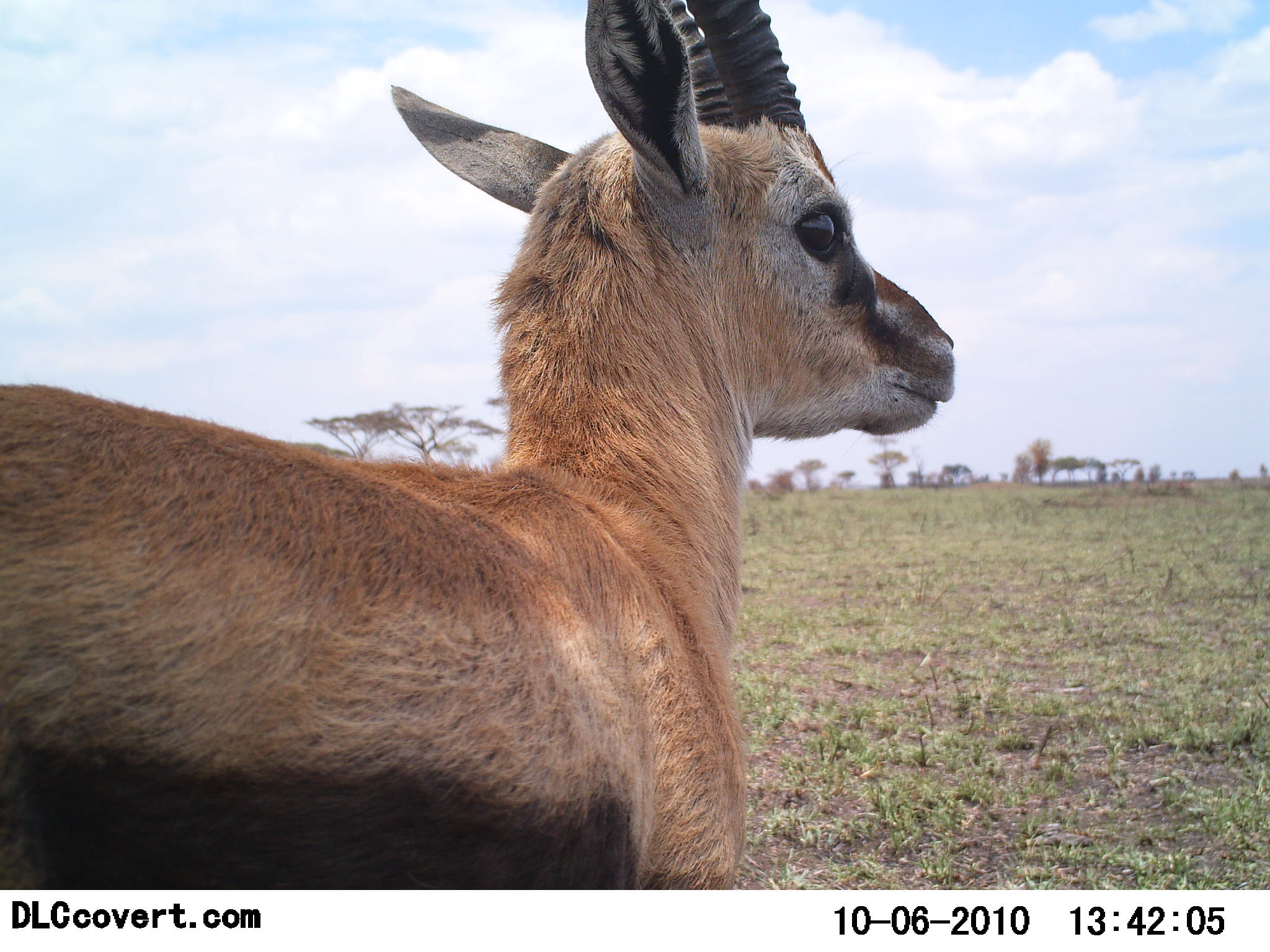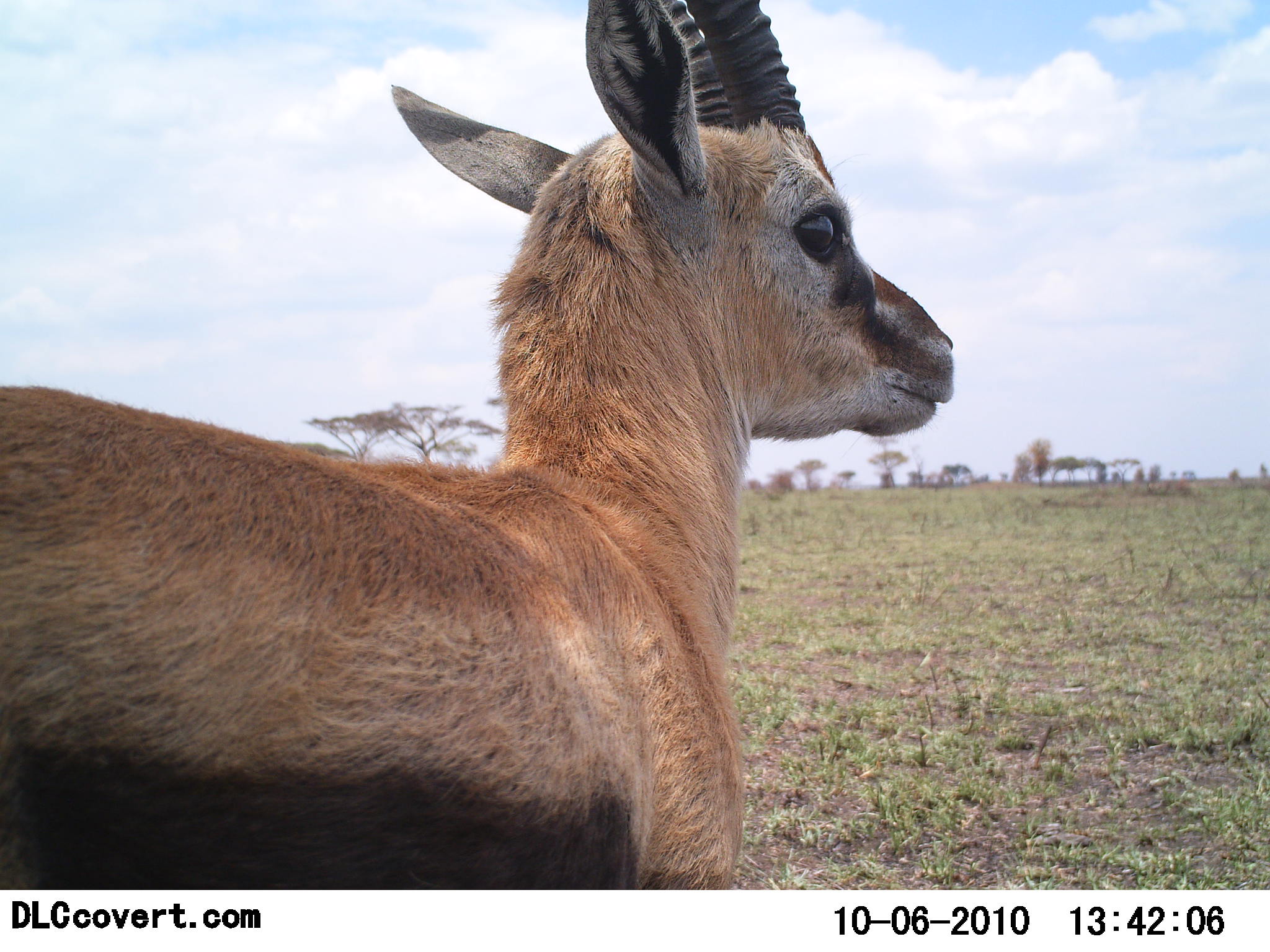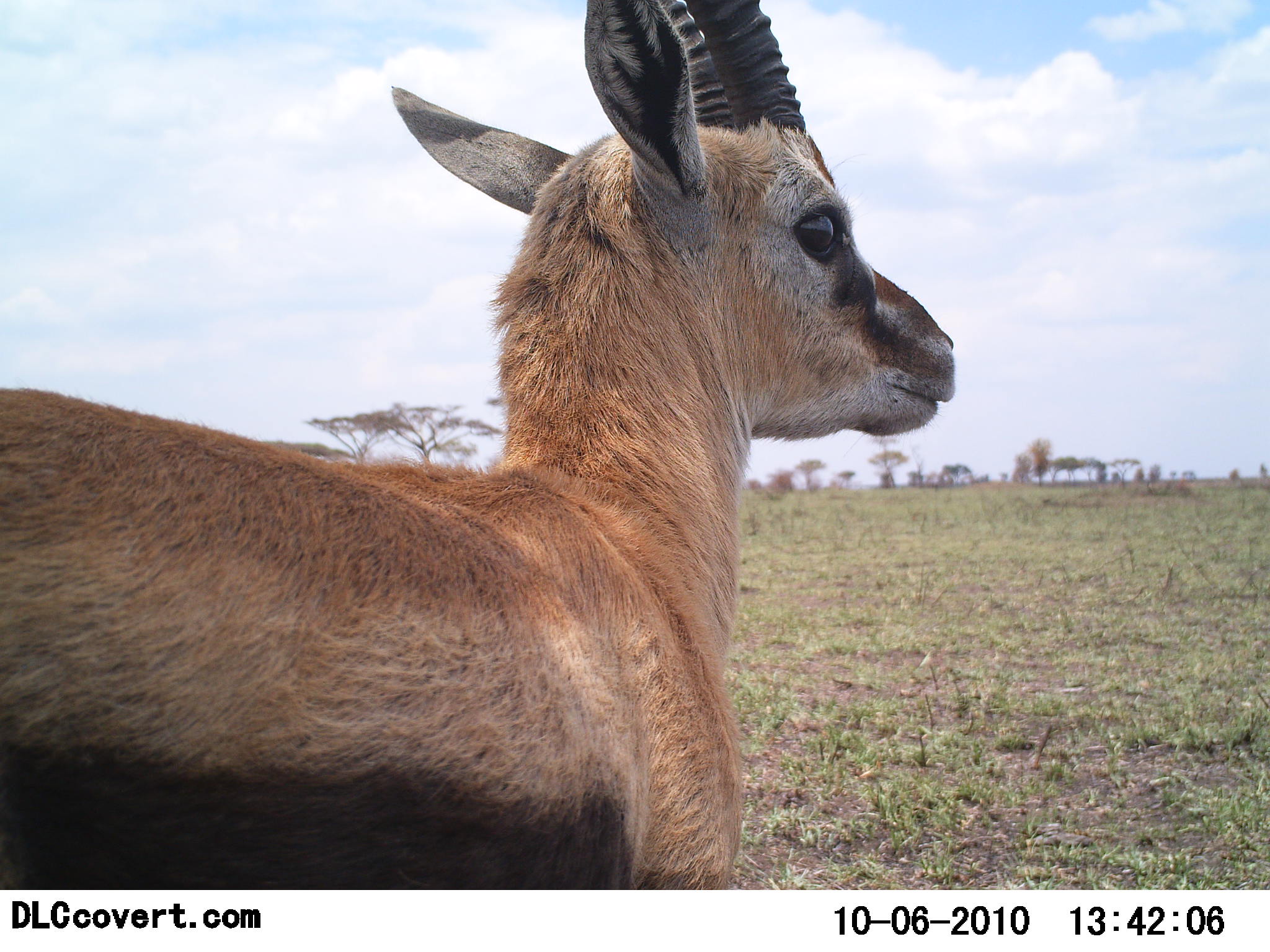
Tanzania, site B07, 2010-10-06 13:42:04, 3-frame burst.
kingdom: Animalia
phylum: Chordata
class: Mammalia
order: Artiodactyla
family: Bovidae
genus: Eudorcas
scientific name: Eudorcas thomsonii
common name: thomson's gazelle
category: gazellethomsons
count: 1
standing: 100%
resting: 7%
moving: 0%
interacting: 0%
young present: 7%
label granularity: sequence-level